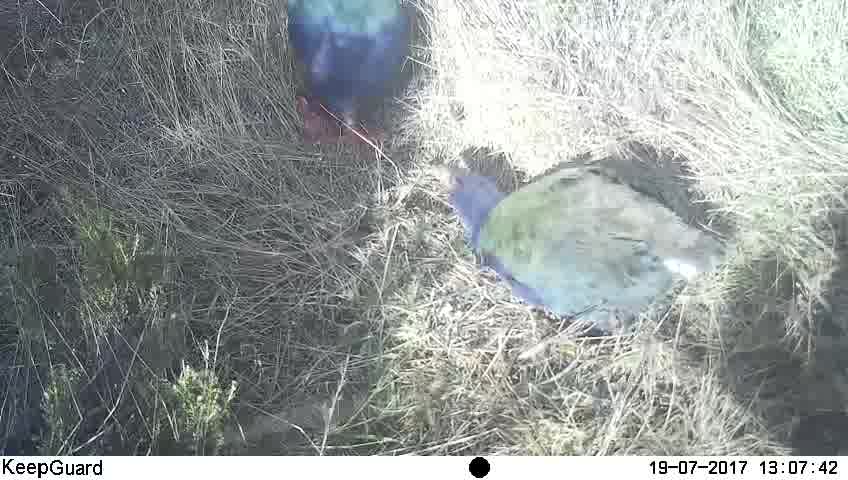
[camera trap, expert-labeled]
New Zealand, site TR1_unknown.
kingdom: Animalia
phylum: Chordata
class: Aves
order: Gruiformes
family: Rallidae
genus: Porphyrio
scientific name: Porphyrio mantelli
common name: takahe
Takahe (Porphyrio mantelli).